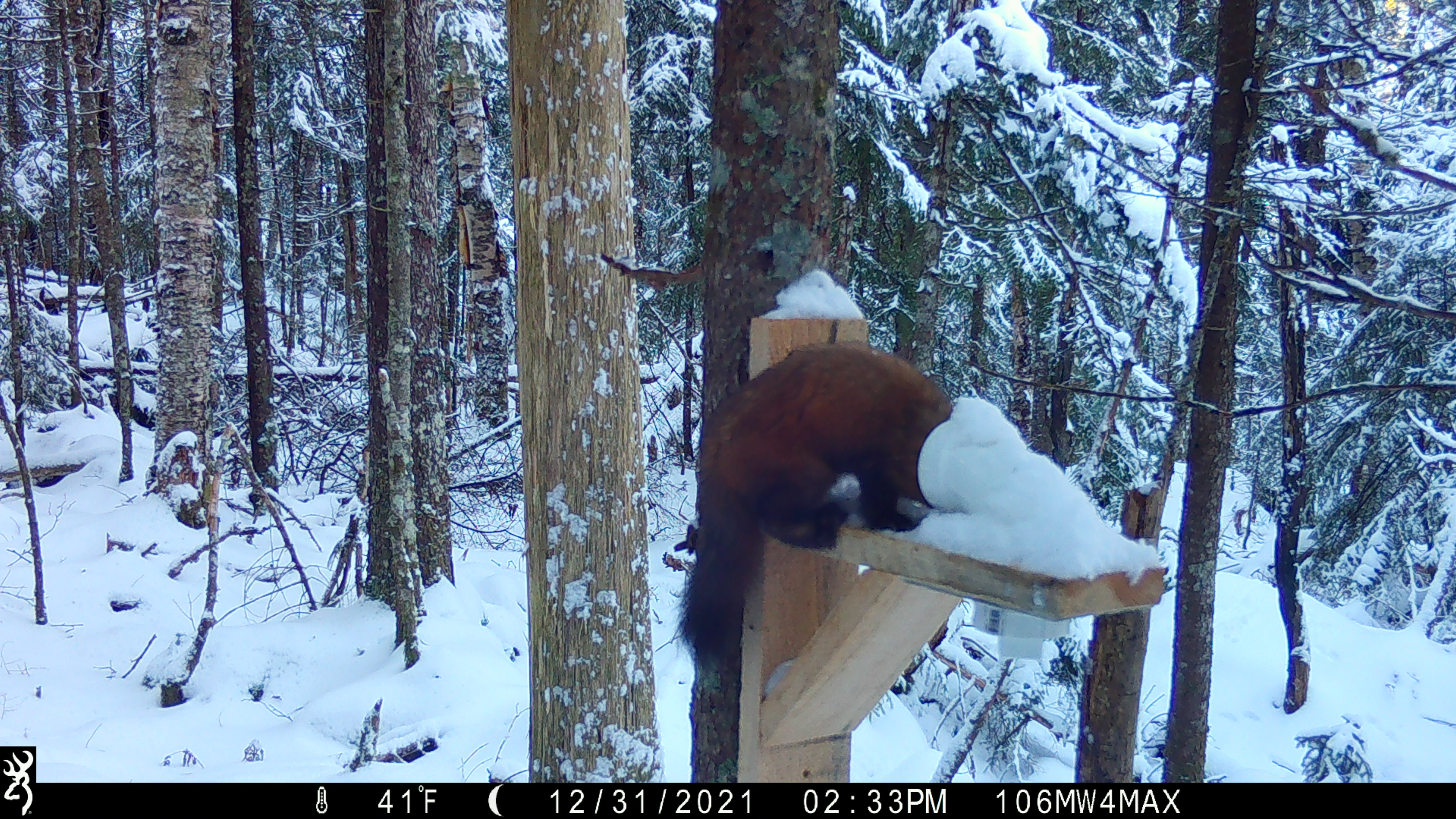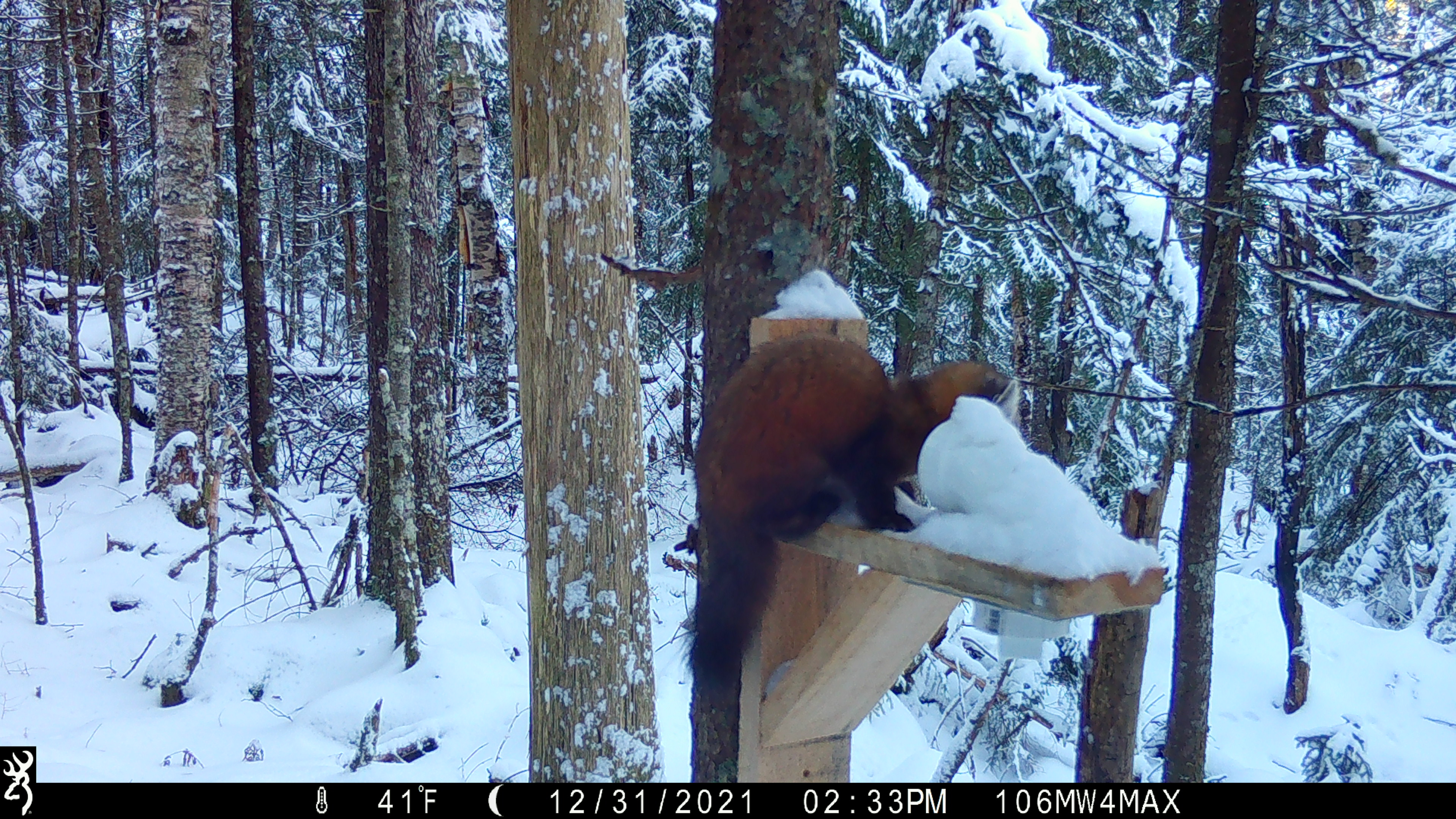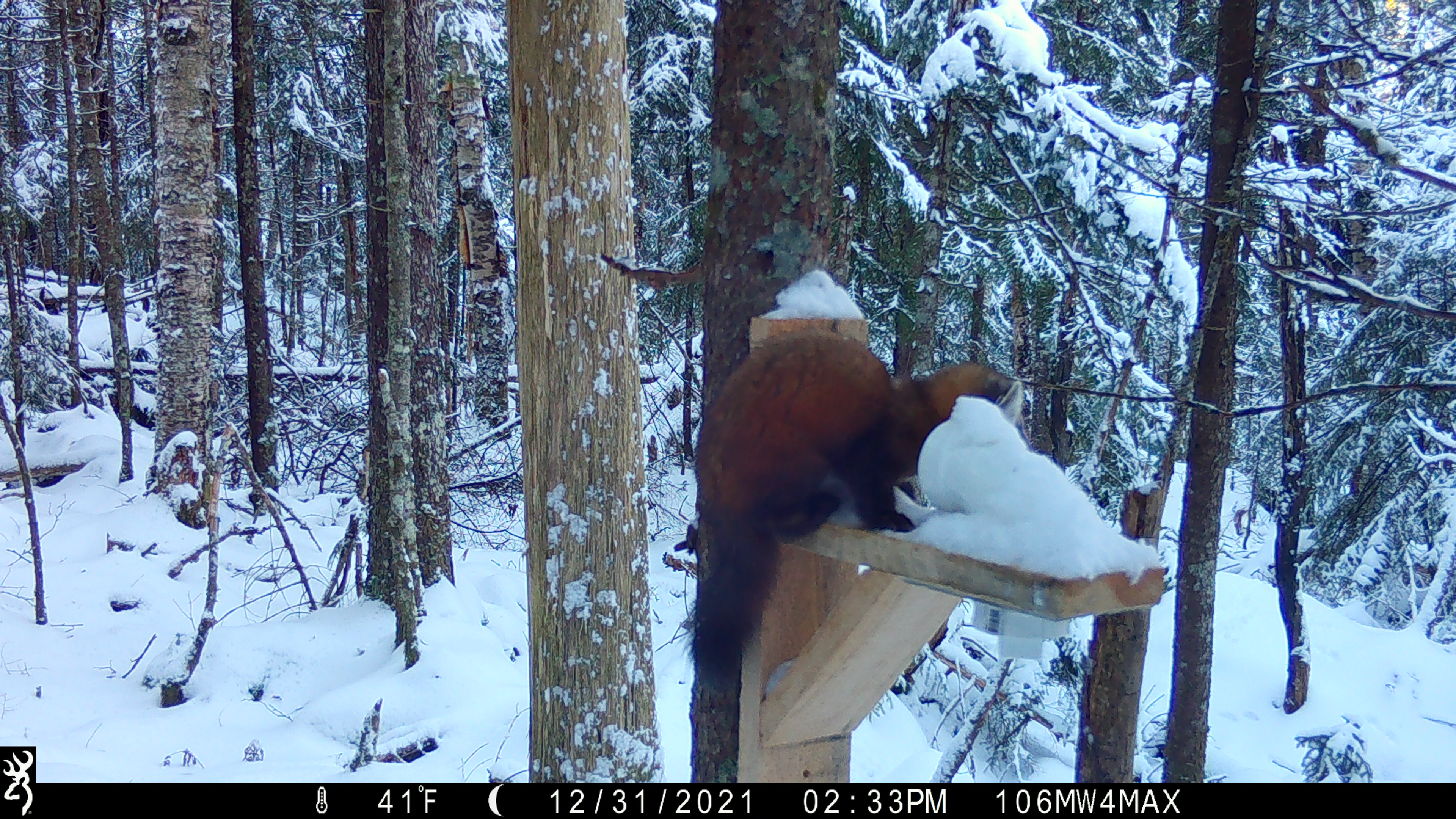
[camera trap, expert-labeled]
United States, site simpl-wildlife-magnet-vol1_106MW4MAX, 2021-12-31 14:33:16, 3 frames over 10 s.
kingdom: Animalia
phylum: Chordata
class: Mammalia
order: Carnivora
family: Mustelidae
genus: Martes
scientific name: Martes americana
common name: american marten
American marten (Martes americana).